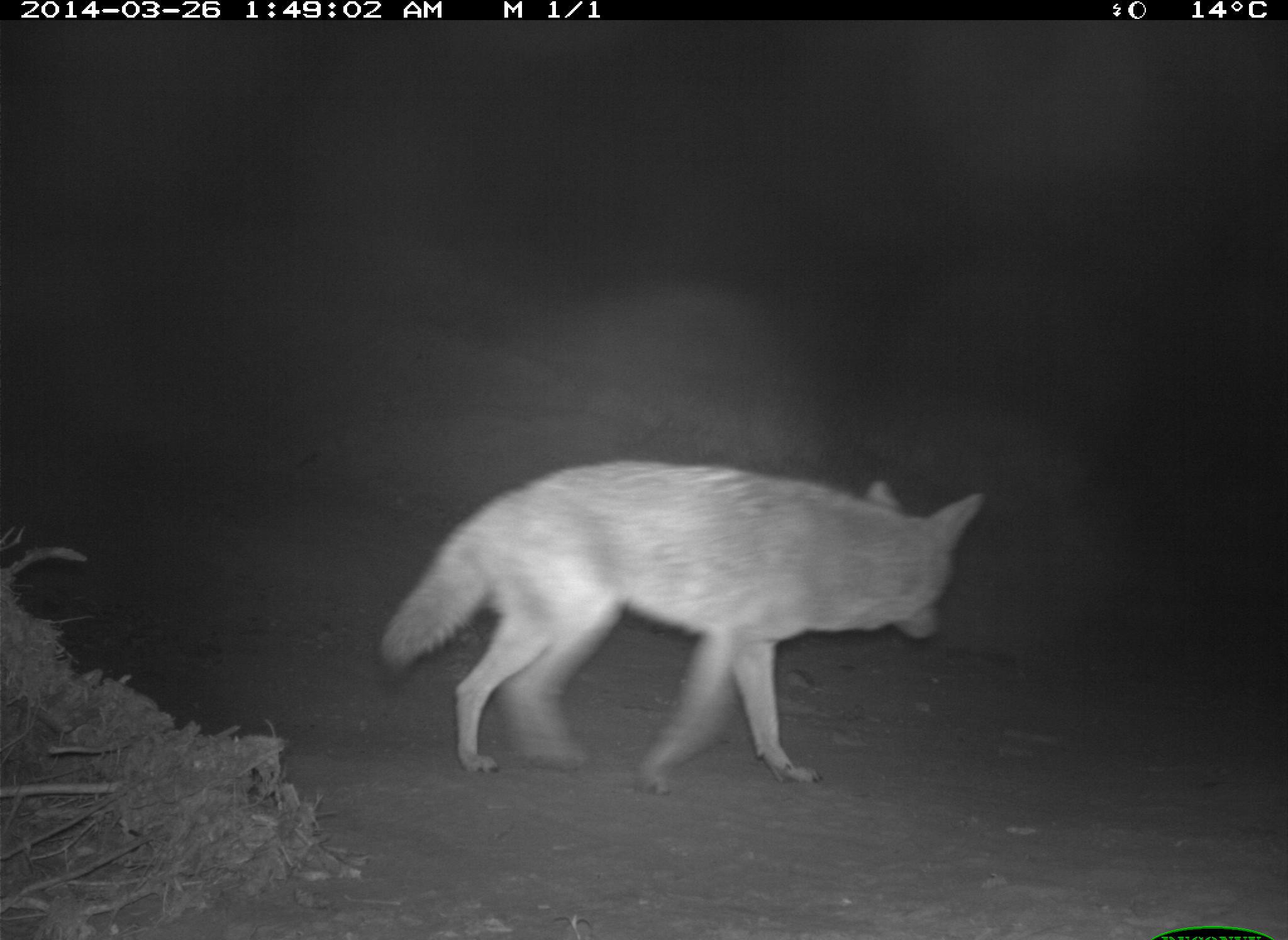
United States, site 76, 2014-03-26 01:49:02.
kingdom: Animalia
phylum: Chordata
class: Mammalia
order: Carnivora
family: Canidae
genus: Canis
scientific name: Canis latrans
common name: coyote